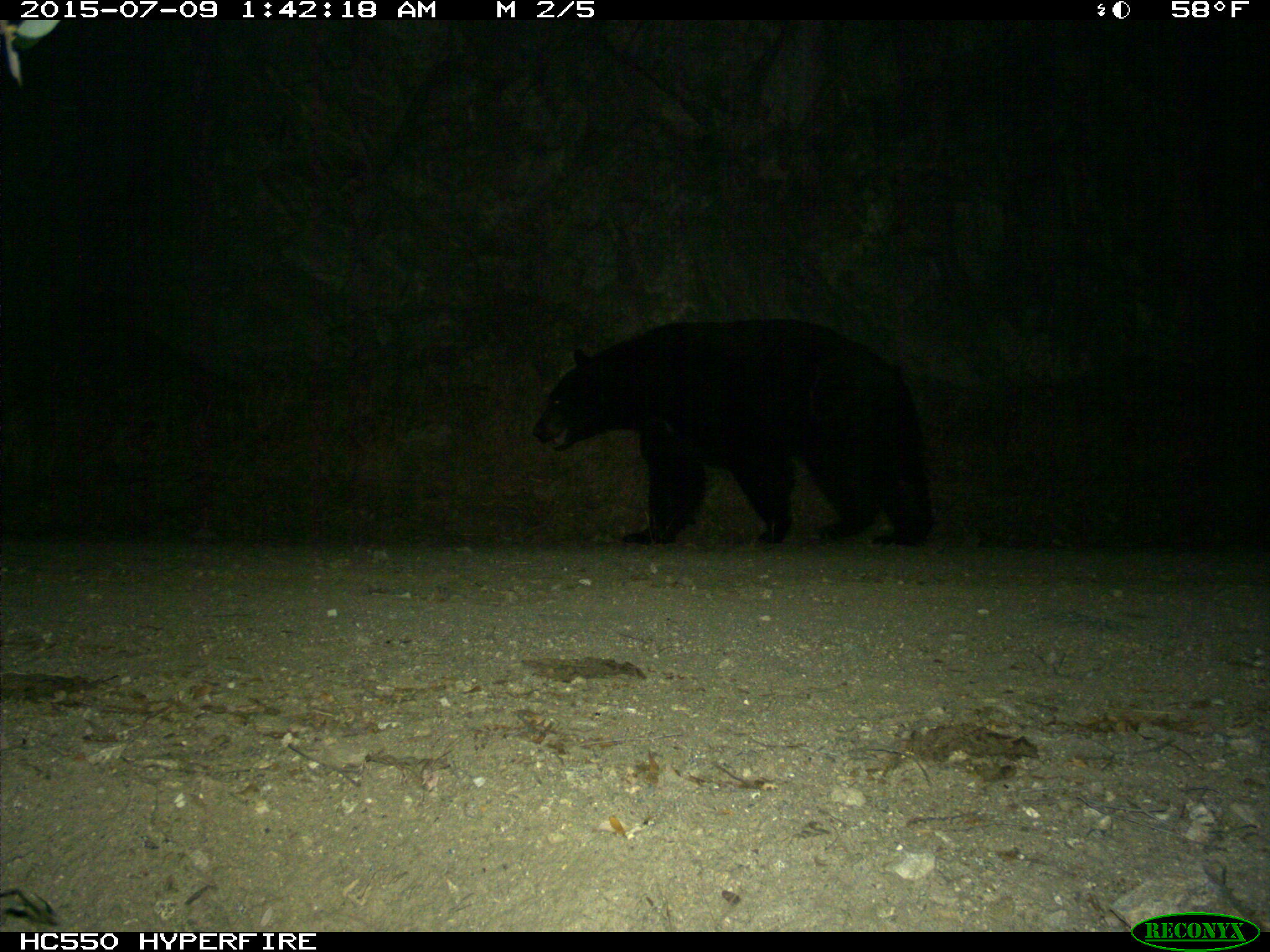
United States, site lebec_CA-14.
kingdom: Animalia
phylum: Chordata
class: Mammalia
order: Carnivora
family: Ursidae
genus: Ursus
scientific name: Ursus americanus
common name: american black bear